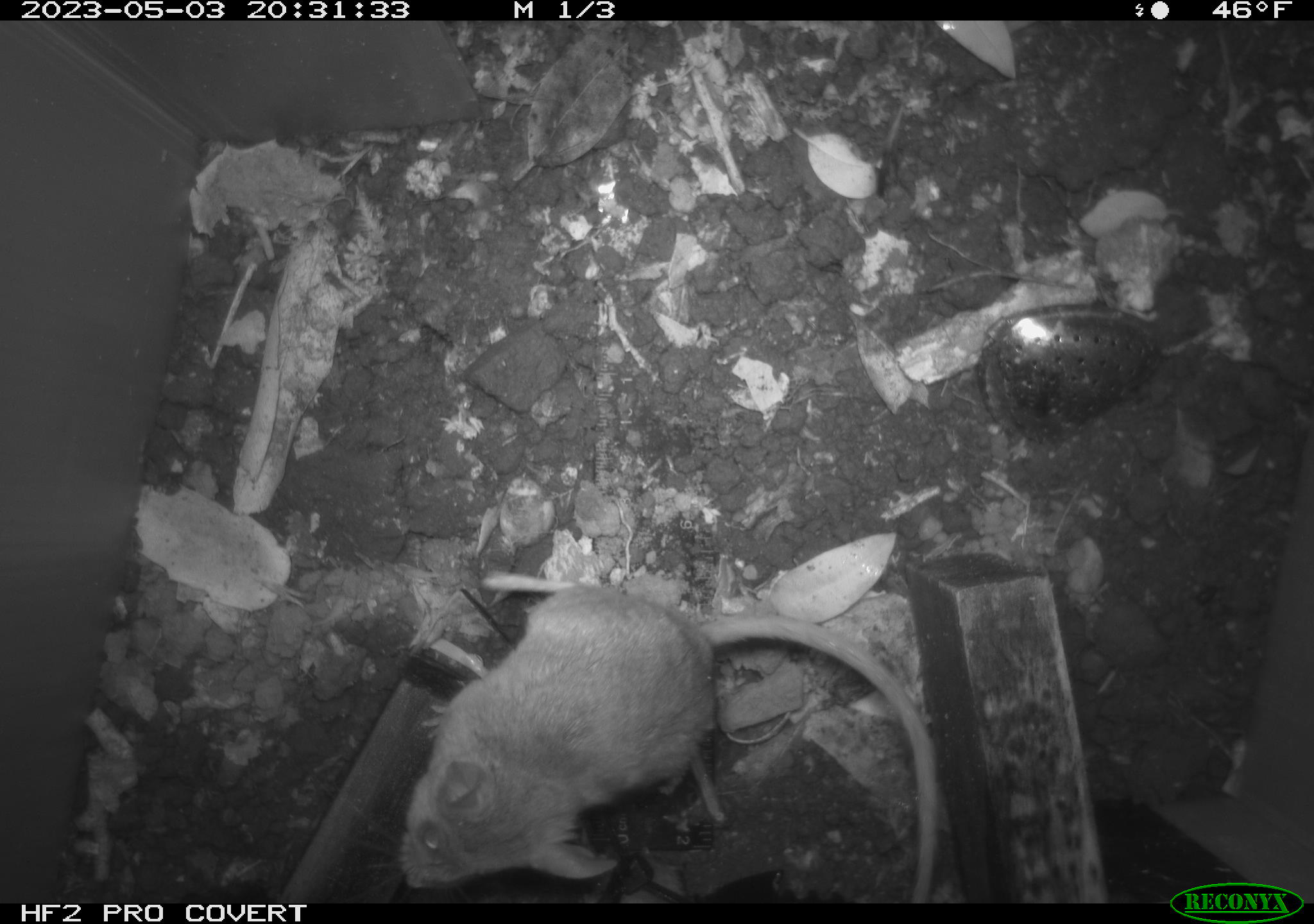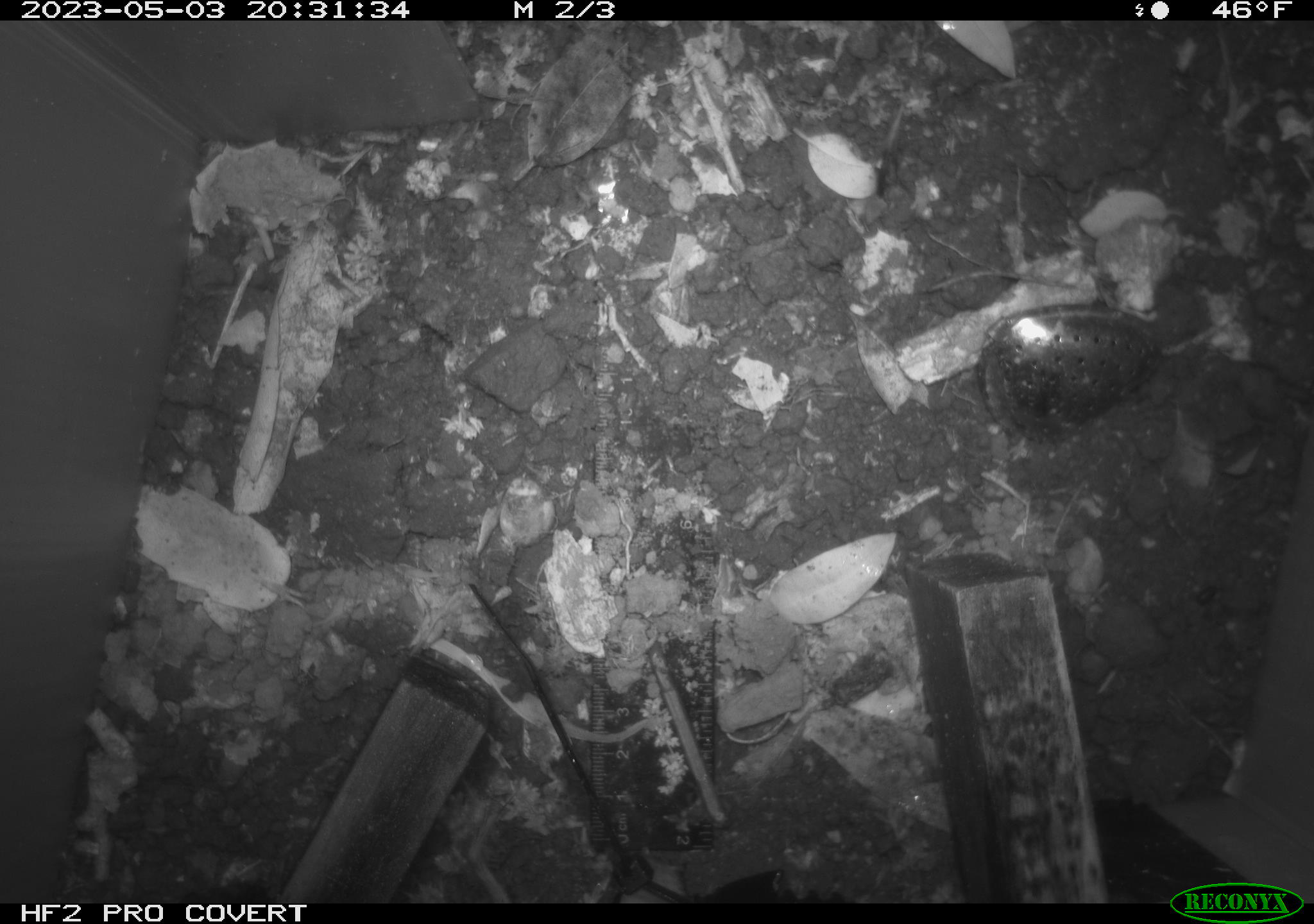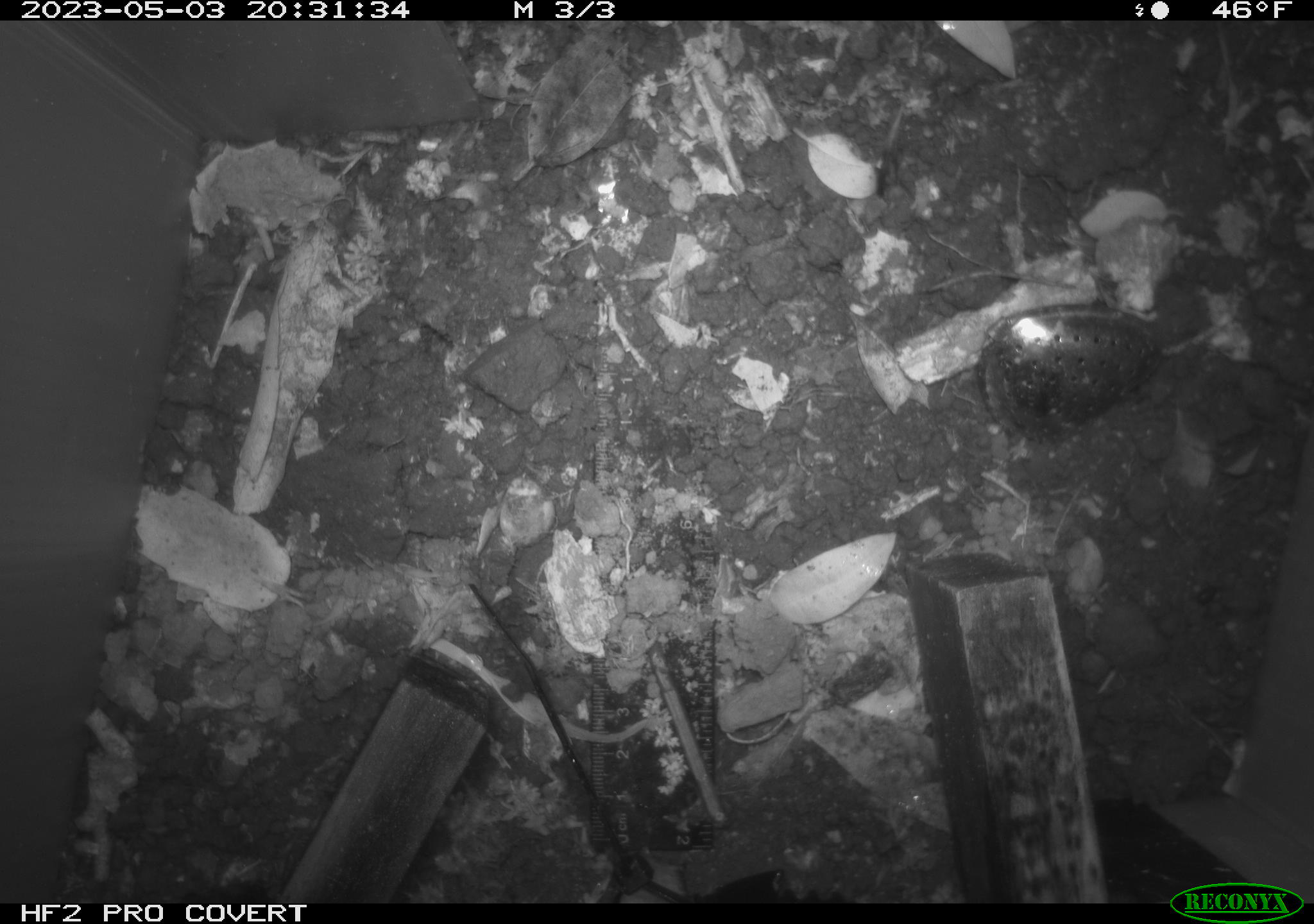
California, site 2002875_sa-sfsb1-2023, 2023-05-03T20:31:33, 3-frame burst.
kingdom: Animalia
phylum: Chordata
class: Mammalia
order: Rodentia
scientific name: Rodentia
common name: mouse species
Mouse species (Rodentia).